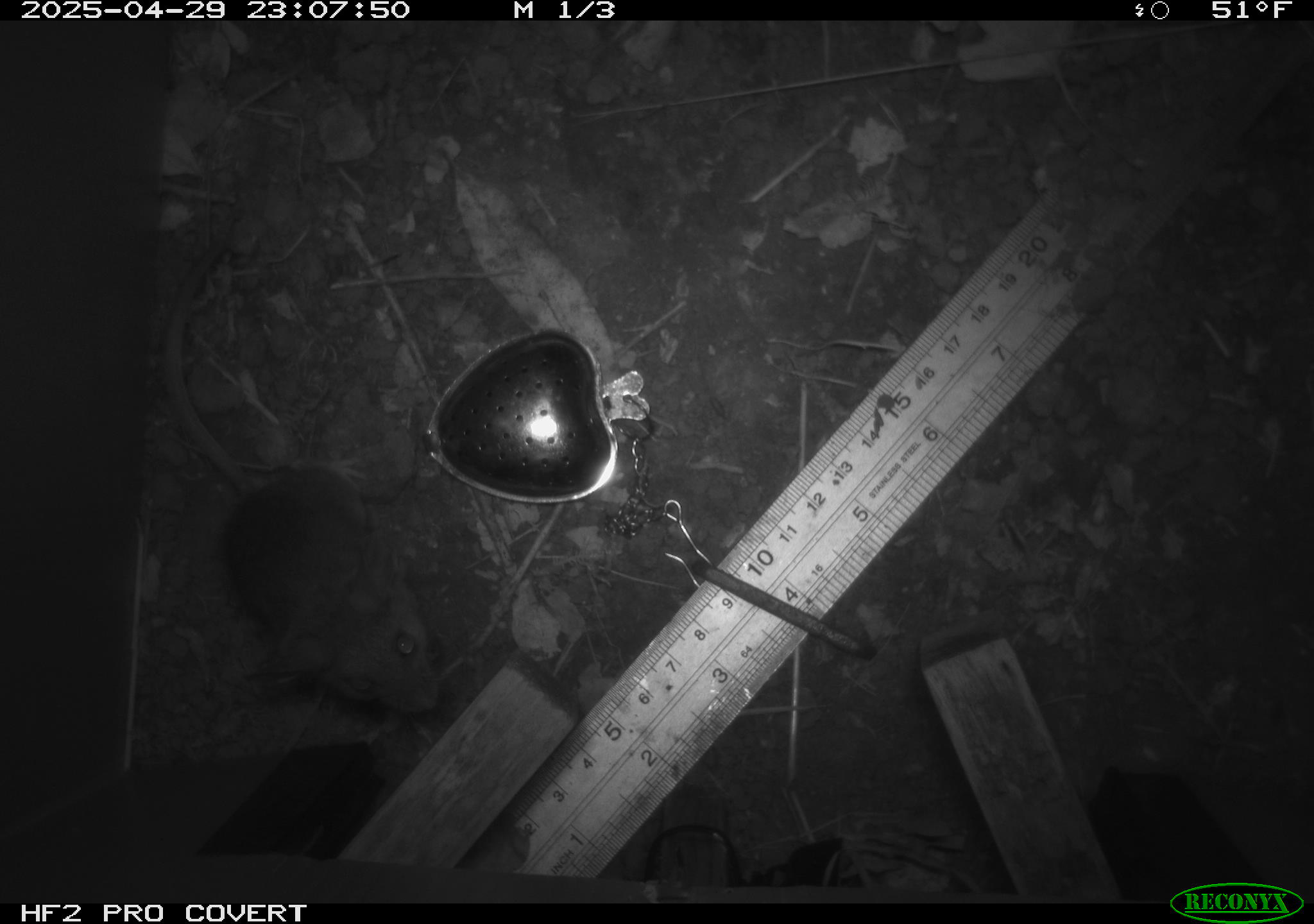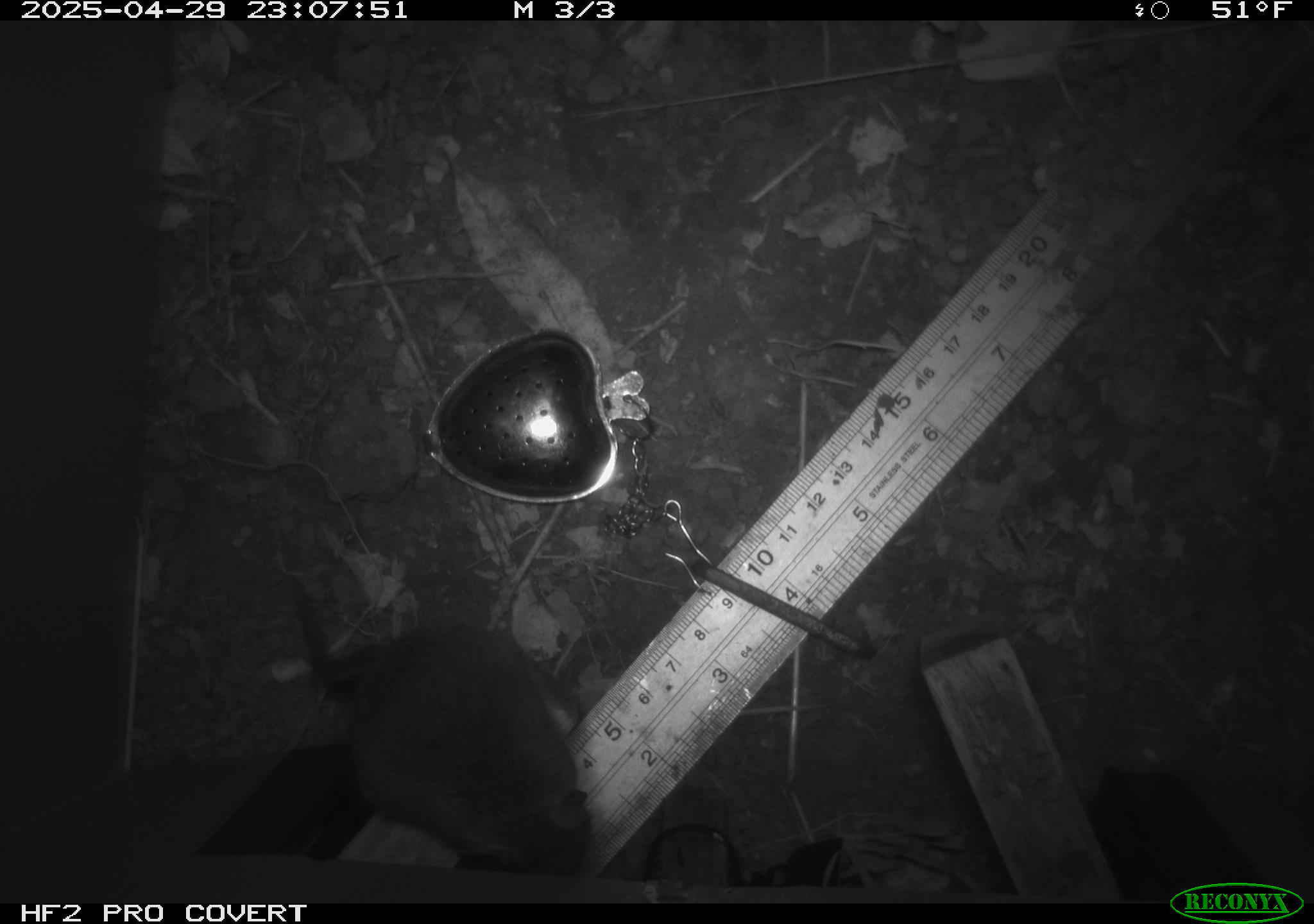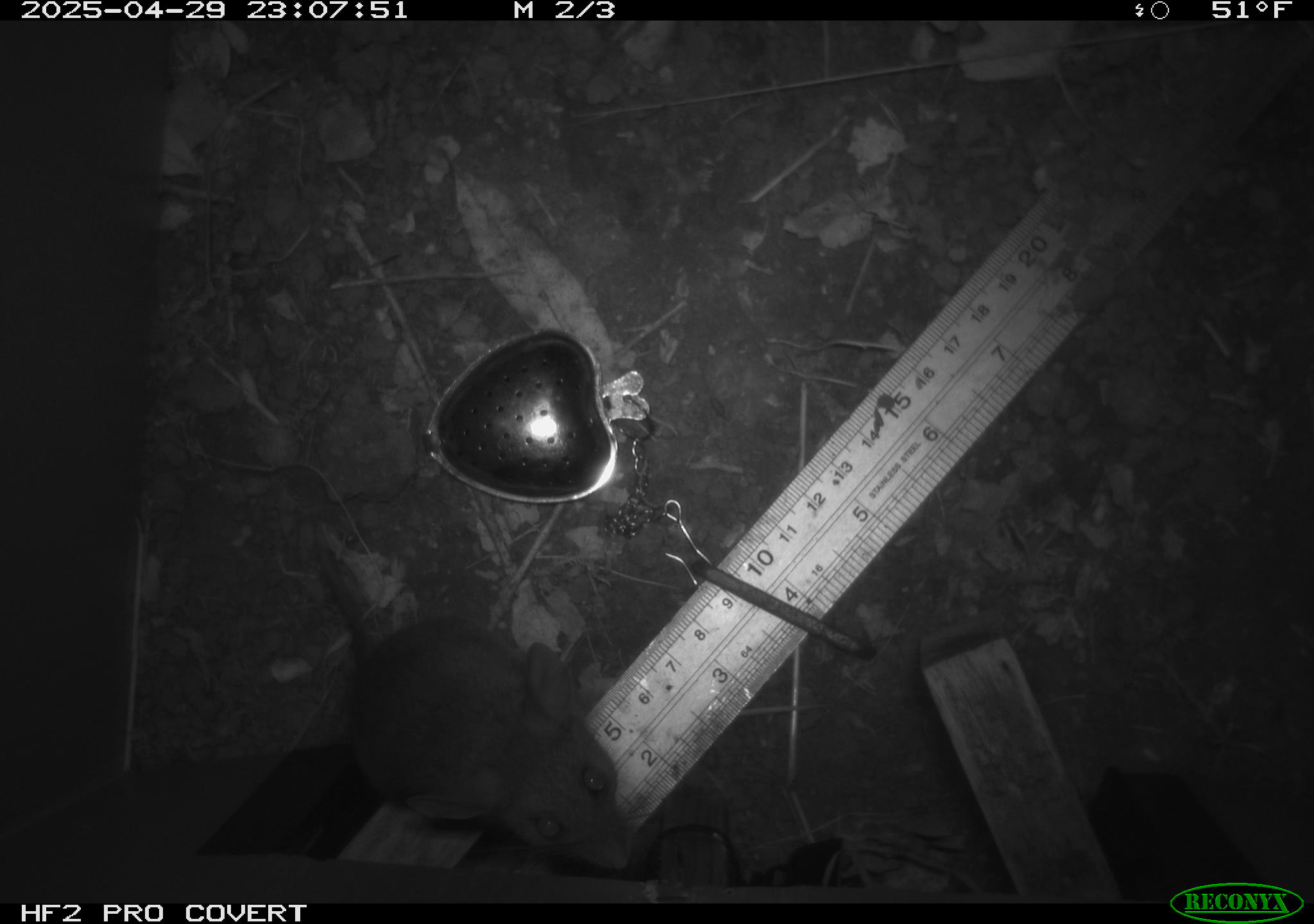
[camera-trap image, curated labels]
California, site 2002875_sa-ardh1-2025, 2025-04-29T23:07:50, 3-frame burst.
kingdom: Animalia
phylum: Chordata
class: Mammalia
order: Rodentia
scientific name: Rodentia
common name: mouse species